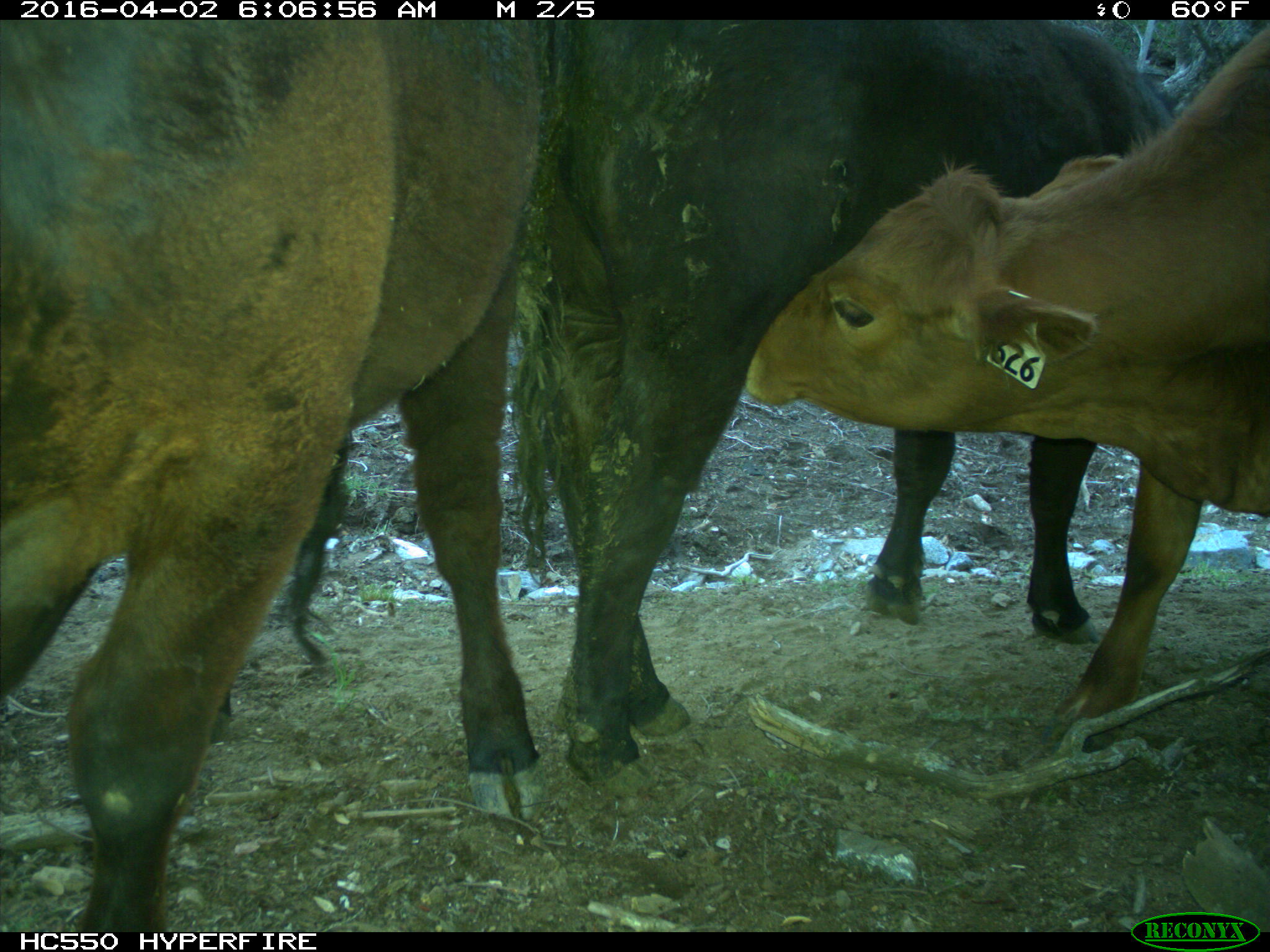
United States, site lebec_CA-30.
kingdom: Animalia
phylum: Chordata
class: Mammalia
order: Artiodactyla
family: Bovidae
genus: Bos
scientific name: Bos taurus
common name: domestic cow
Bos taurus (domestic cow).